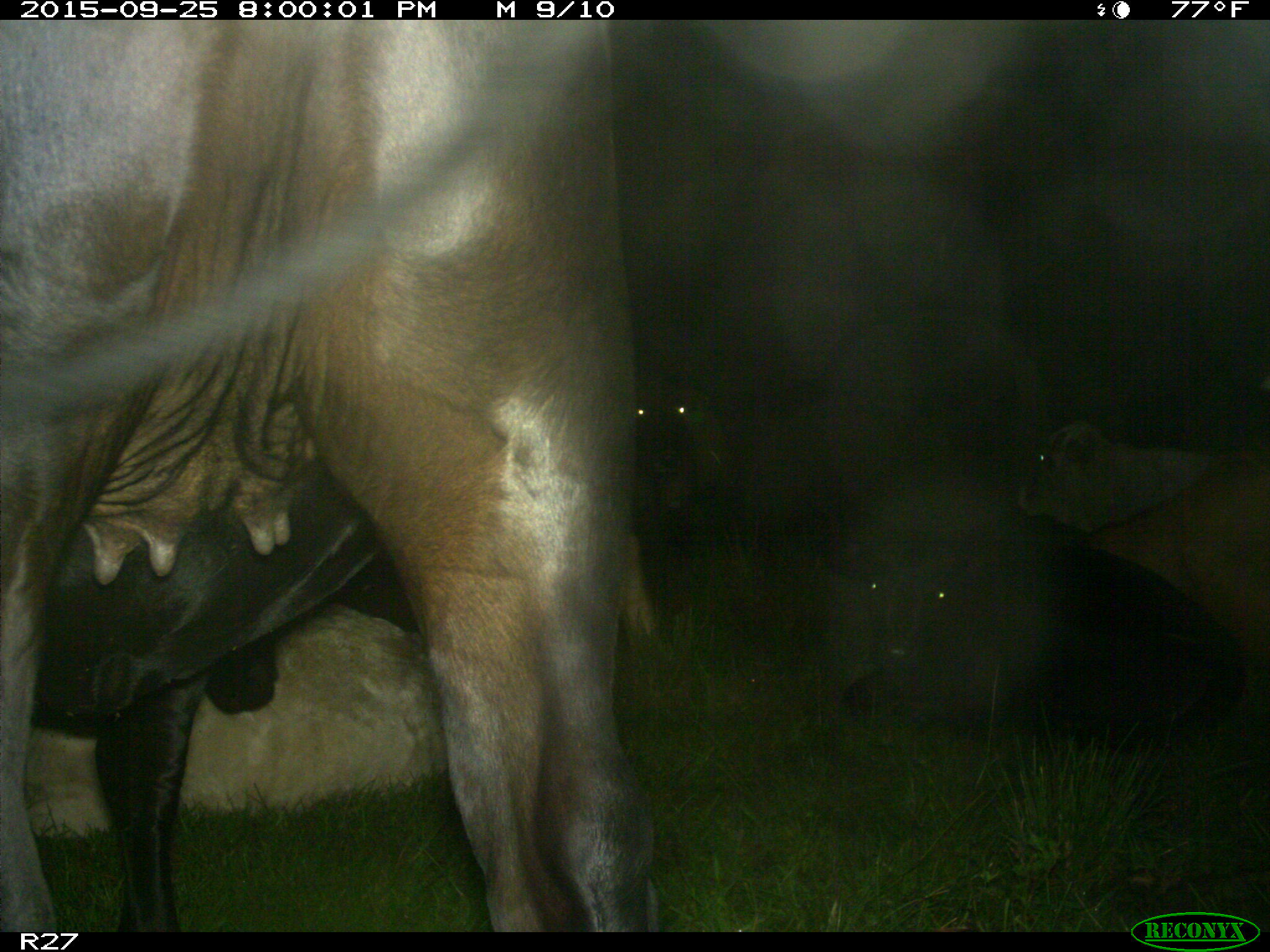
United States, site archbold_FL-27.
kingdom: Animalia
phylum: Chordata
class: Mammalia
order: Artiodactyla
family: Bovidae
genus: Bos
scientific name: Bos taurus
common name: domestic cow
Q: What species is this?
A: Bos taurus (domestic cow).